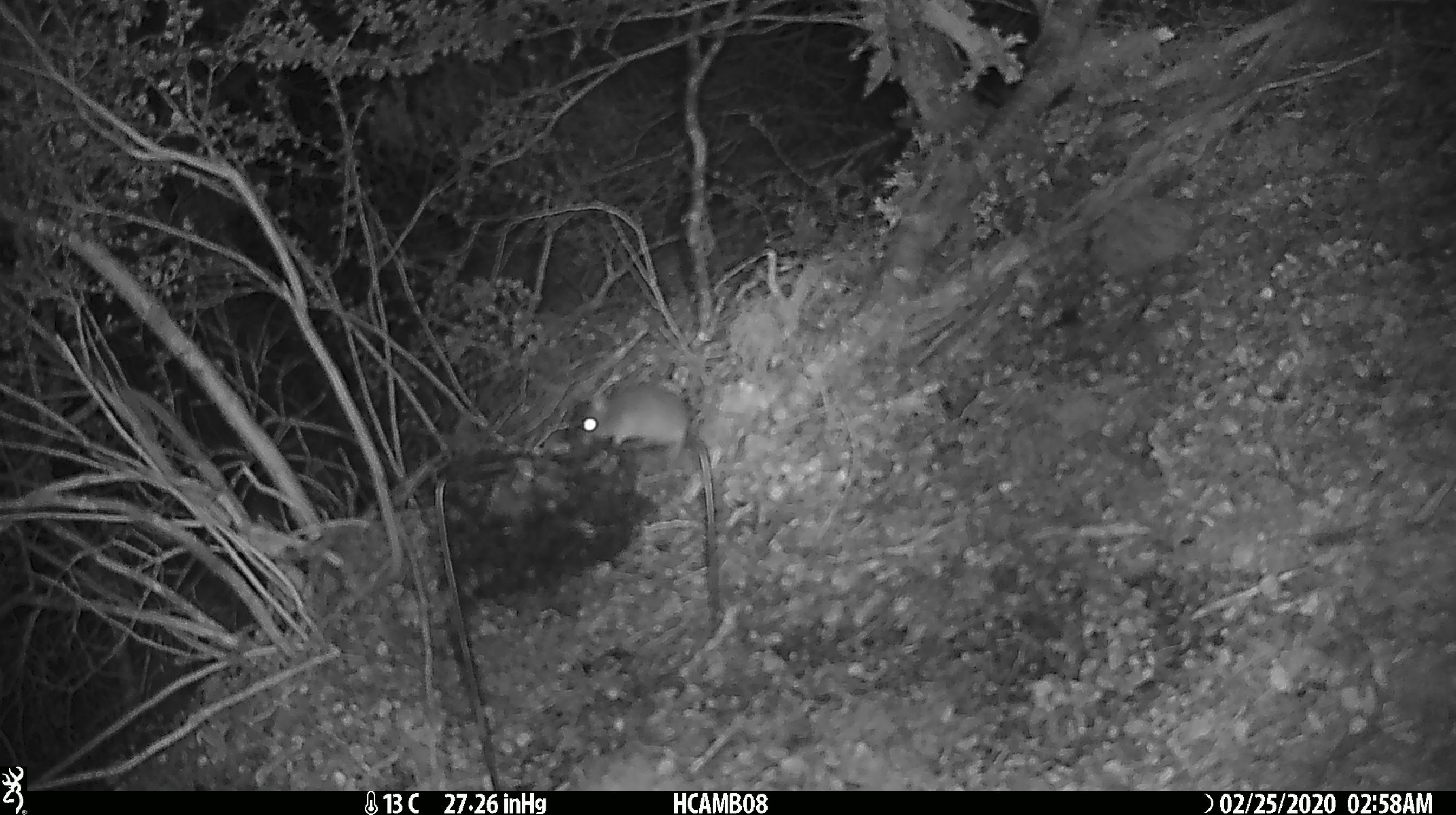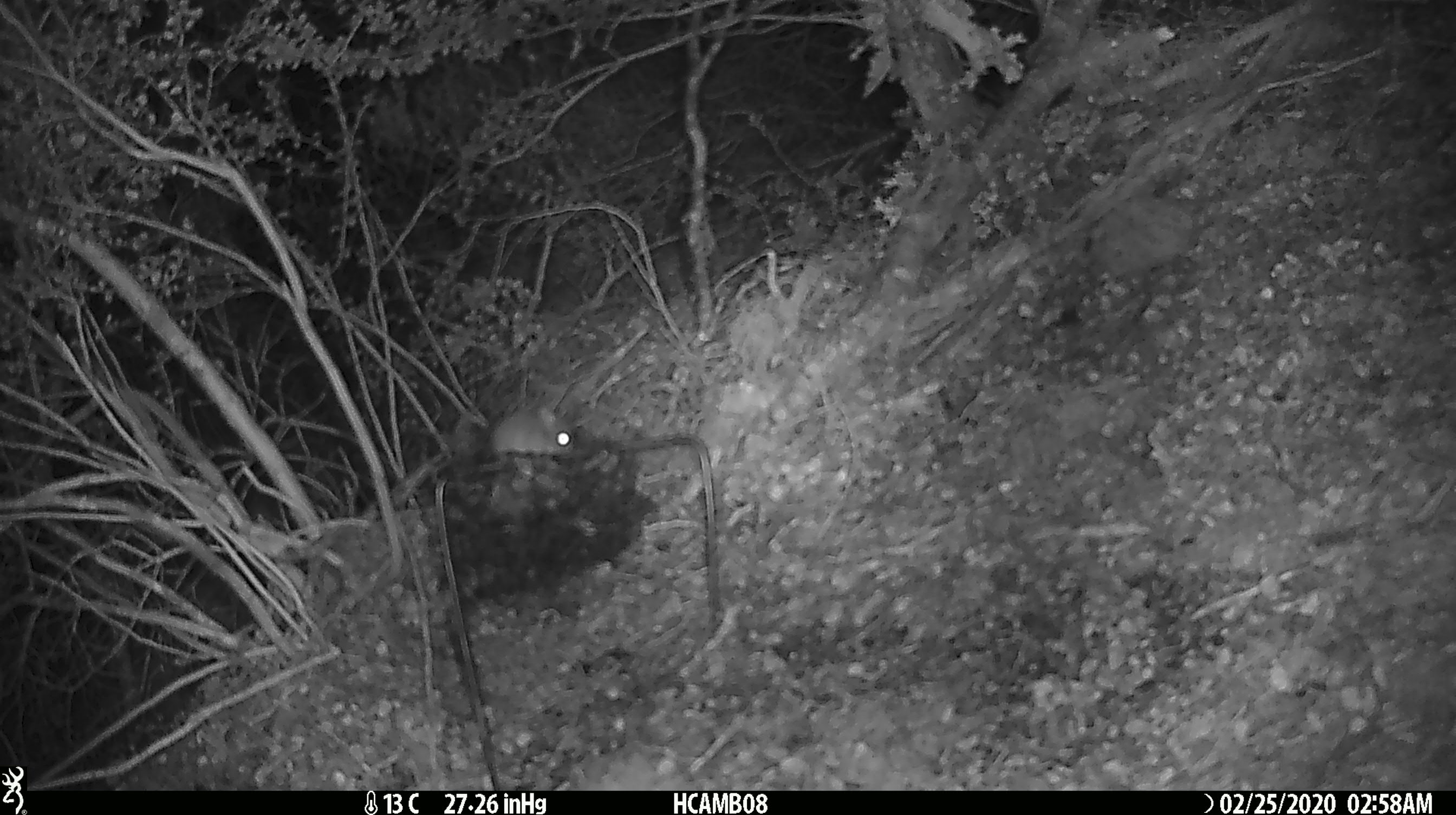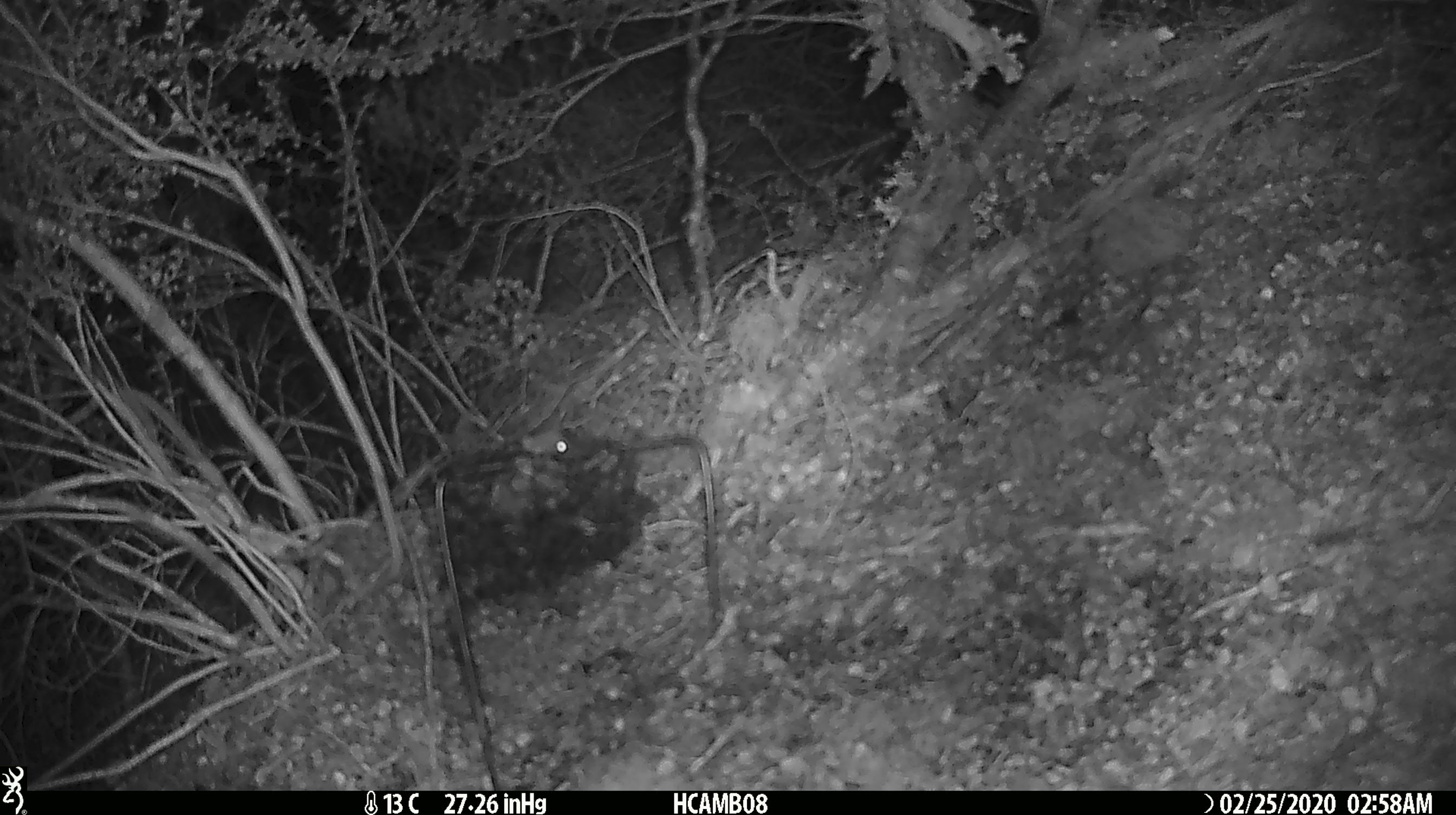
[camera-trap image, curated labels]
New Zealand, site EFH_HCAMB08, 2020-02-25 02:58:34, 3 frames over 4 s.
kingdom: Animalia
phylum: Chordata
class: Mammalia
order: Rodentia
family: Muridae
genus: Mus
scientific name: Mus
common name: mouse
Mouse (Mus).